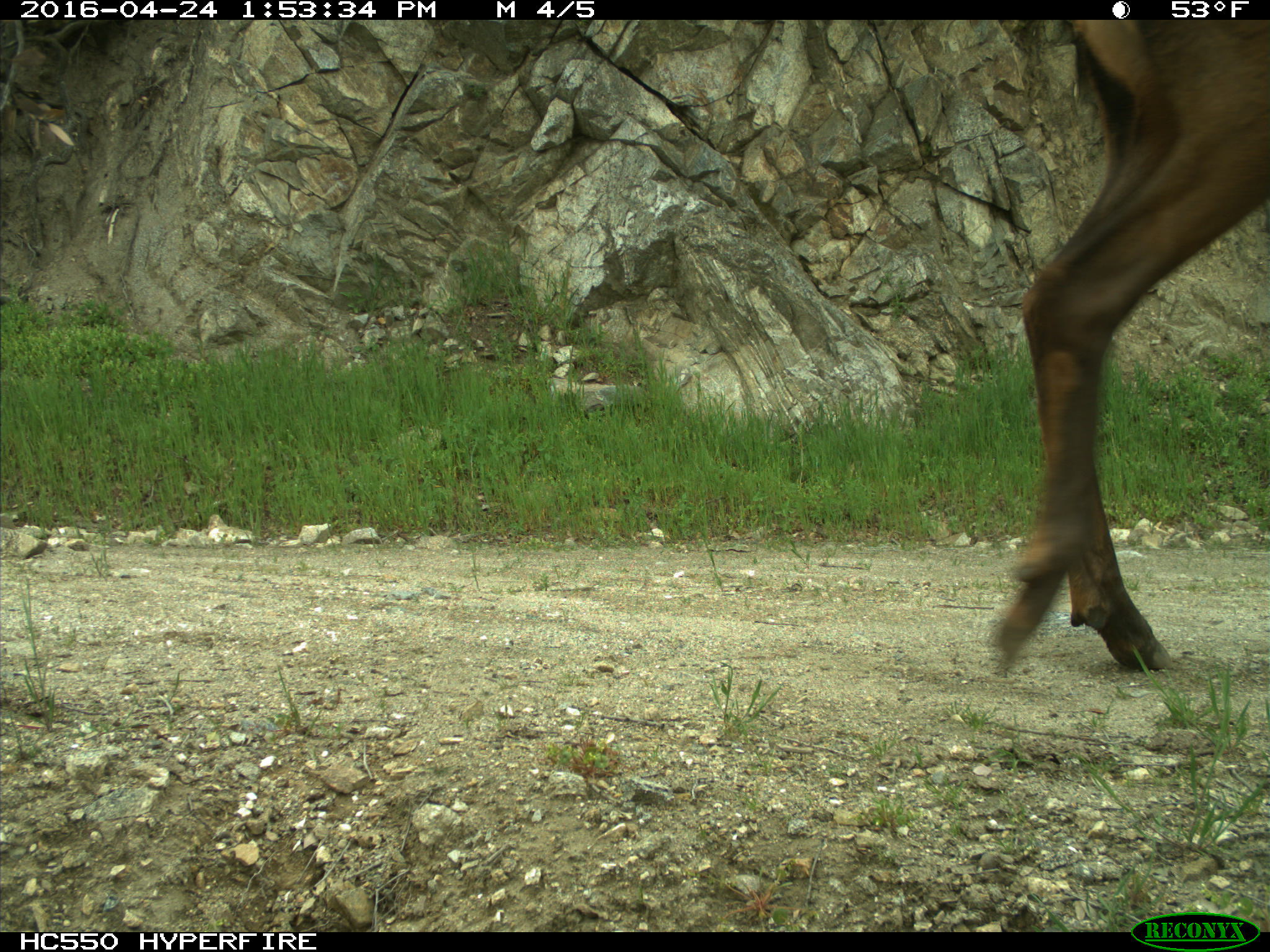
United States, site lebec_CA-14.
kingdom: Animalia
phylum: Chordata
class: Mammalia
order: Artiodactyla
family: Cervidae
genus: Cervus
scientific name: Cervus canadensis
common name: elk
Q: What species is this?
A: Cervus canadensis (elk).